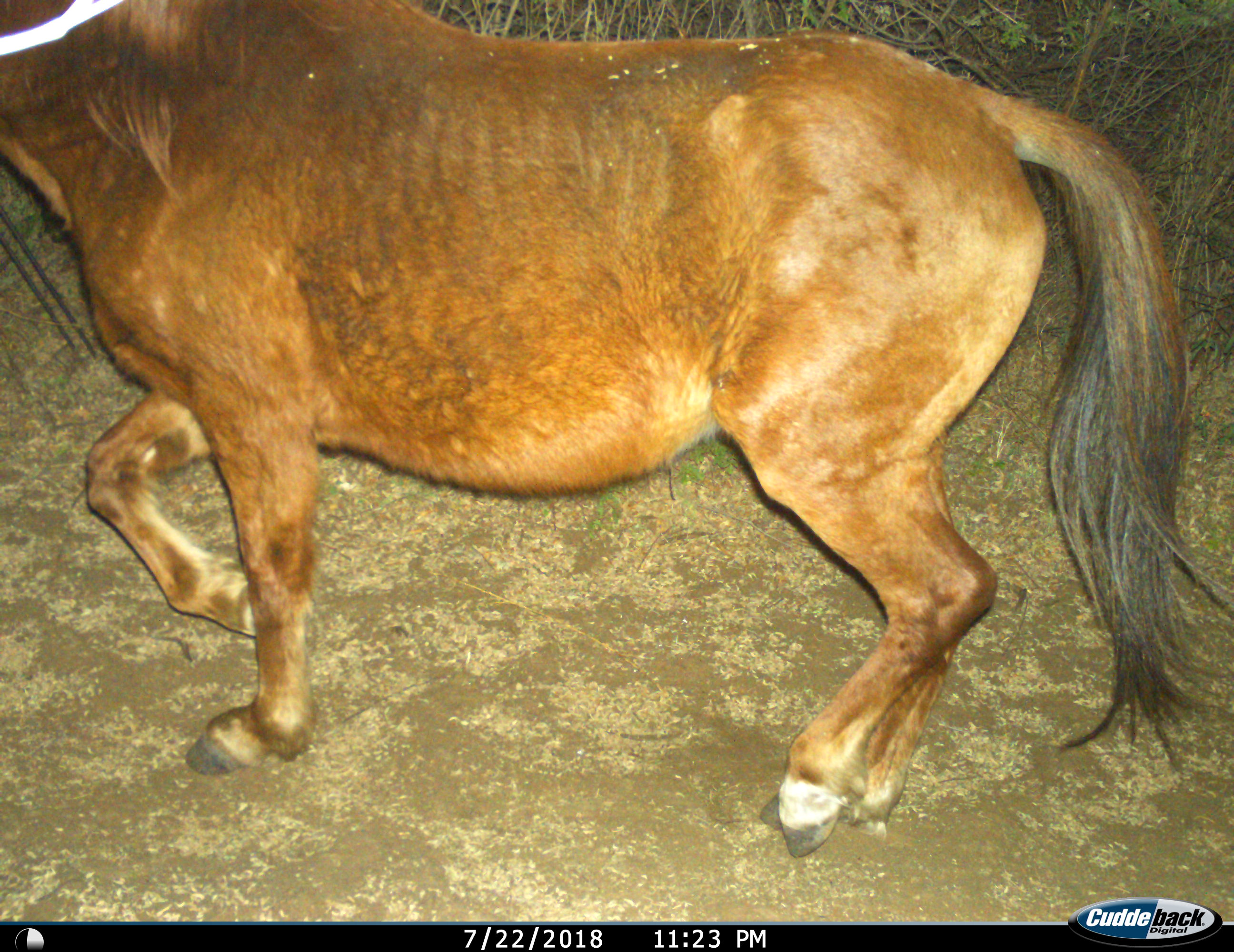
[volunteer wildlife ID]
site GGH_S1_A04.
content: unidentified animal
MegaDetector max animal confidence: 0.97